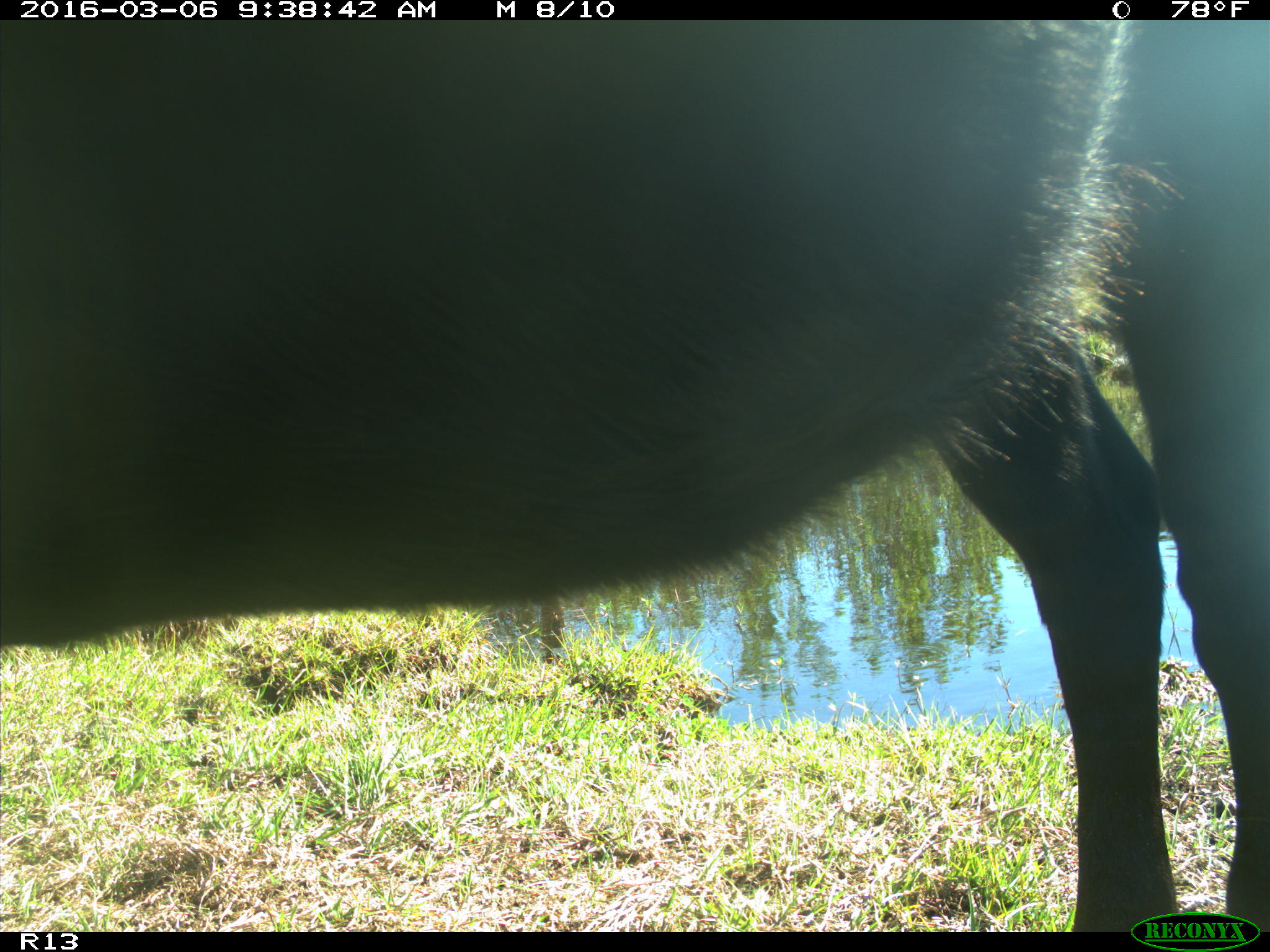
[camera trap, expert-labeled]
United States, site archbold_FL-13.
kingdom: Animalia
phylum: Chordata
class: Mammalia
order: Artiodactyla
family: Bovidae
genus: Bos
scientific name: Bos taurus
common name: domestic cow